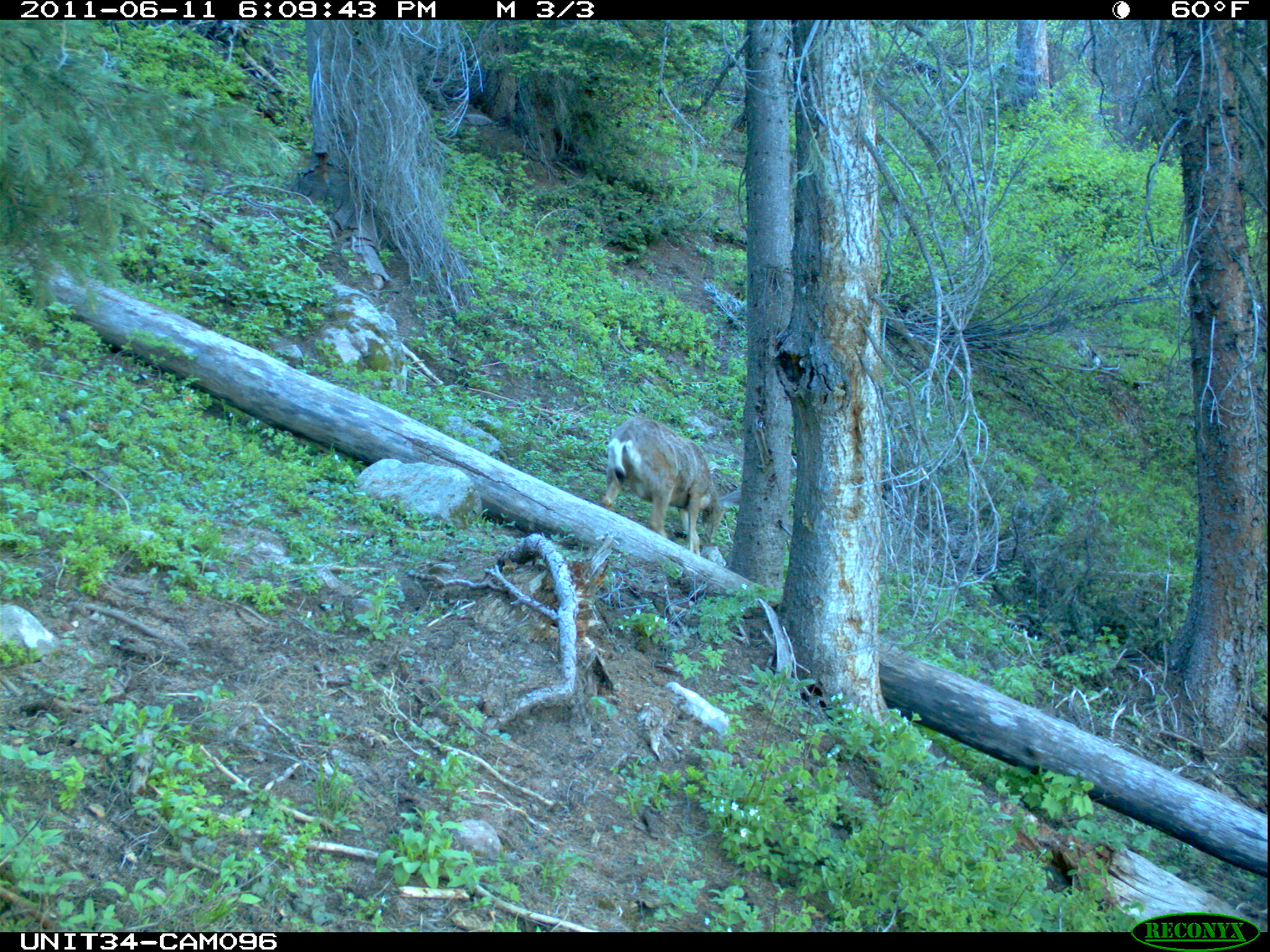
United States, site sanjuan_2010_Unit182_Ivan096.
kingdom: Animalia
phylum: Chordata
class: Mammalia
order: Artiodactyla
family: Cervidae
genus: Odocoileus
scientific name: Odocoileus hemionus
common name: mule deer